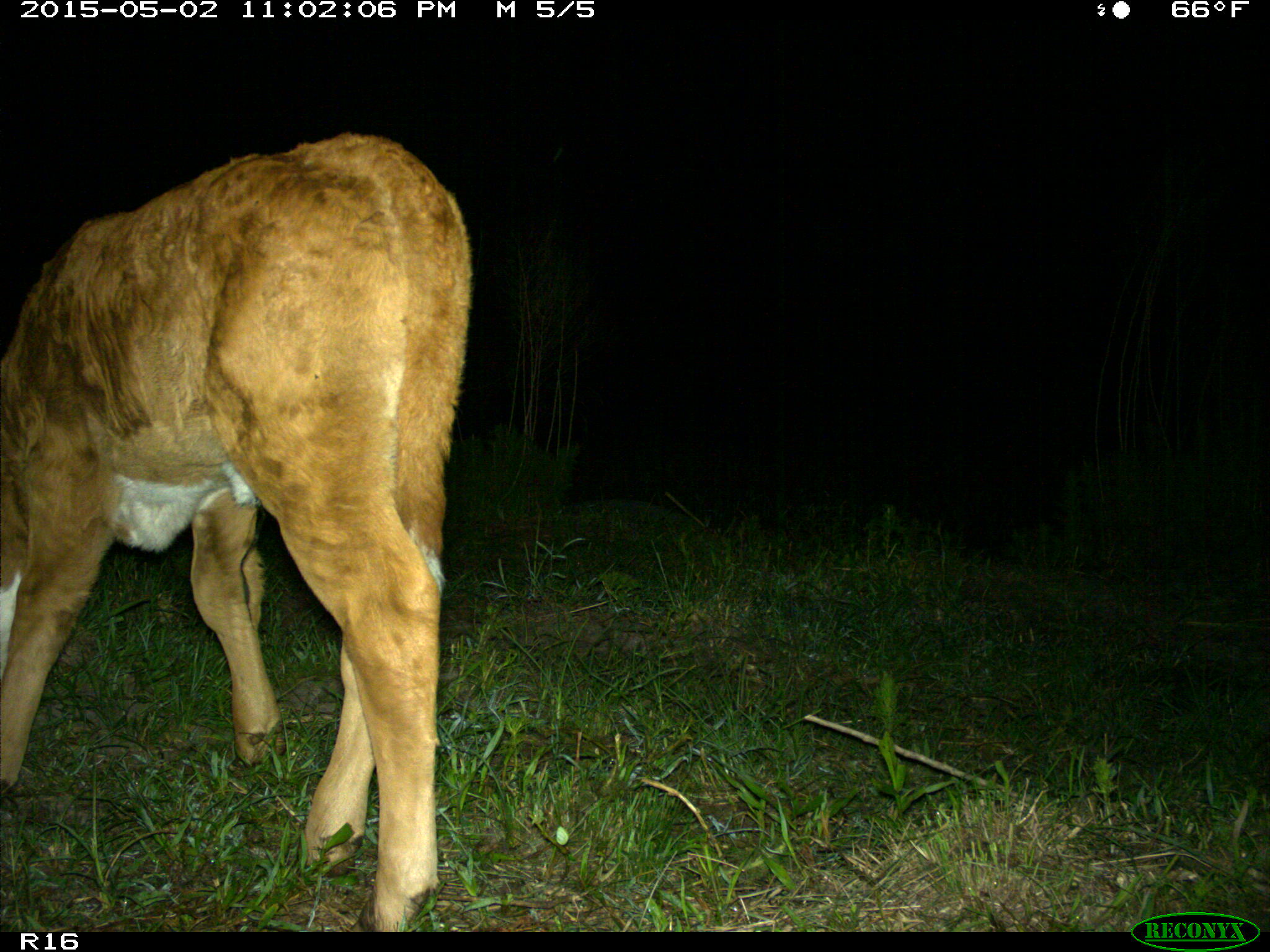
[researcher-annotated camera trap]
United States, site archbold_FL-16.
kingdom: Animalia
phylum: Chordata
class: Mammalia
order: Artiodactyla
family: Bovidae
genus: Bos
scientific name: Bos taurus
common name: domestic cow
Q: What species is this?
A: Bos taurus (domestic cow).